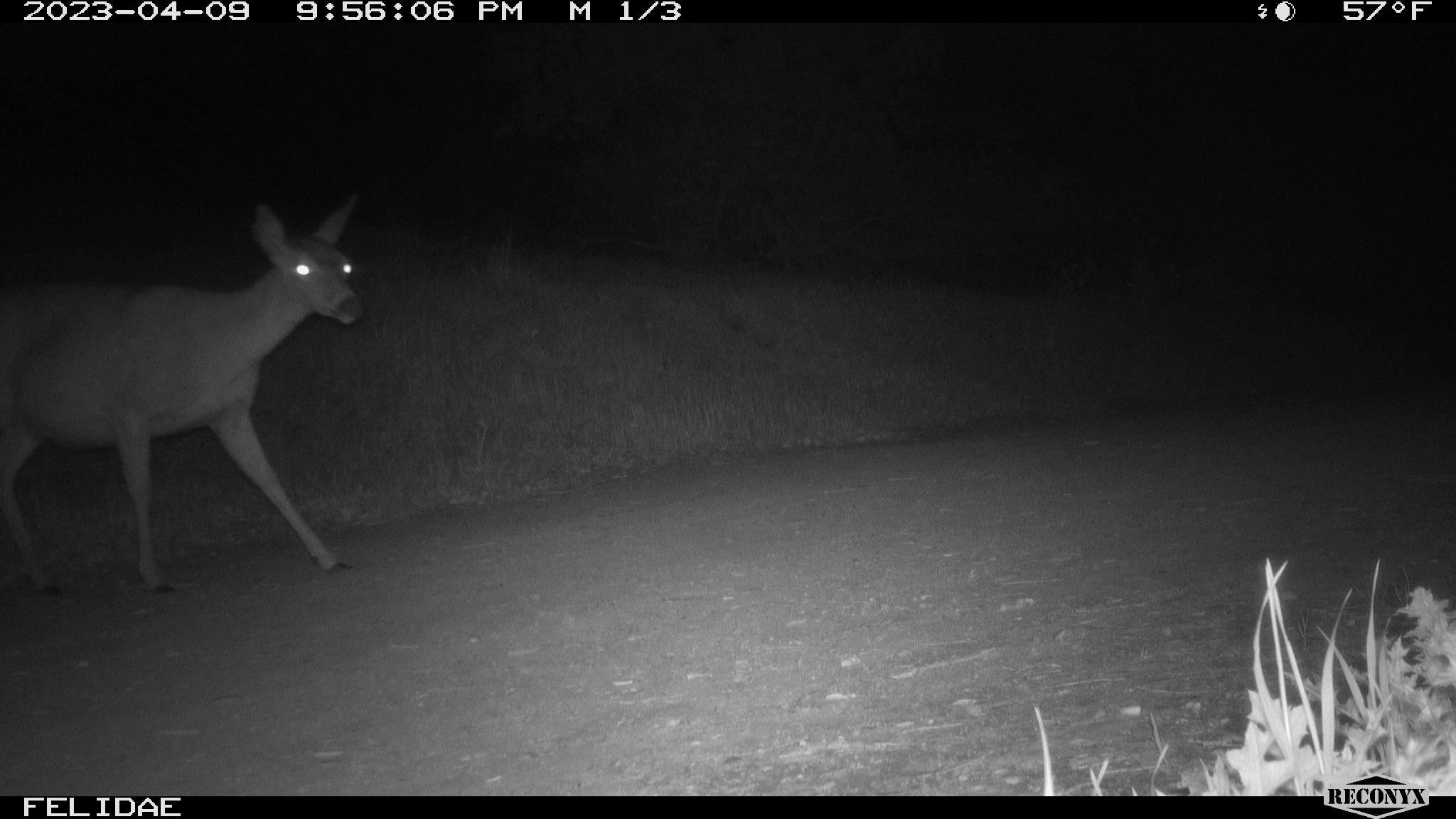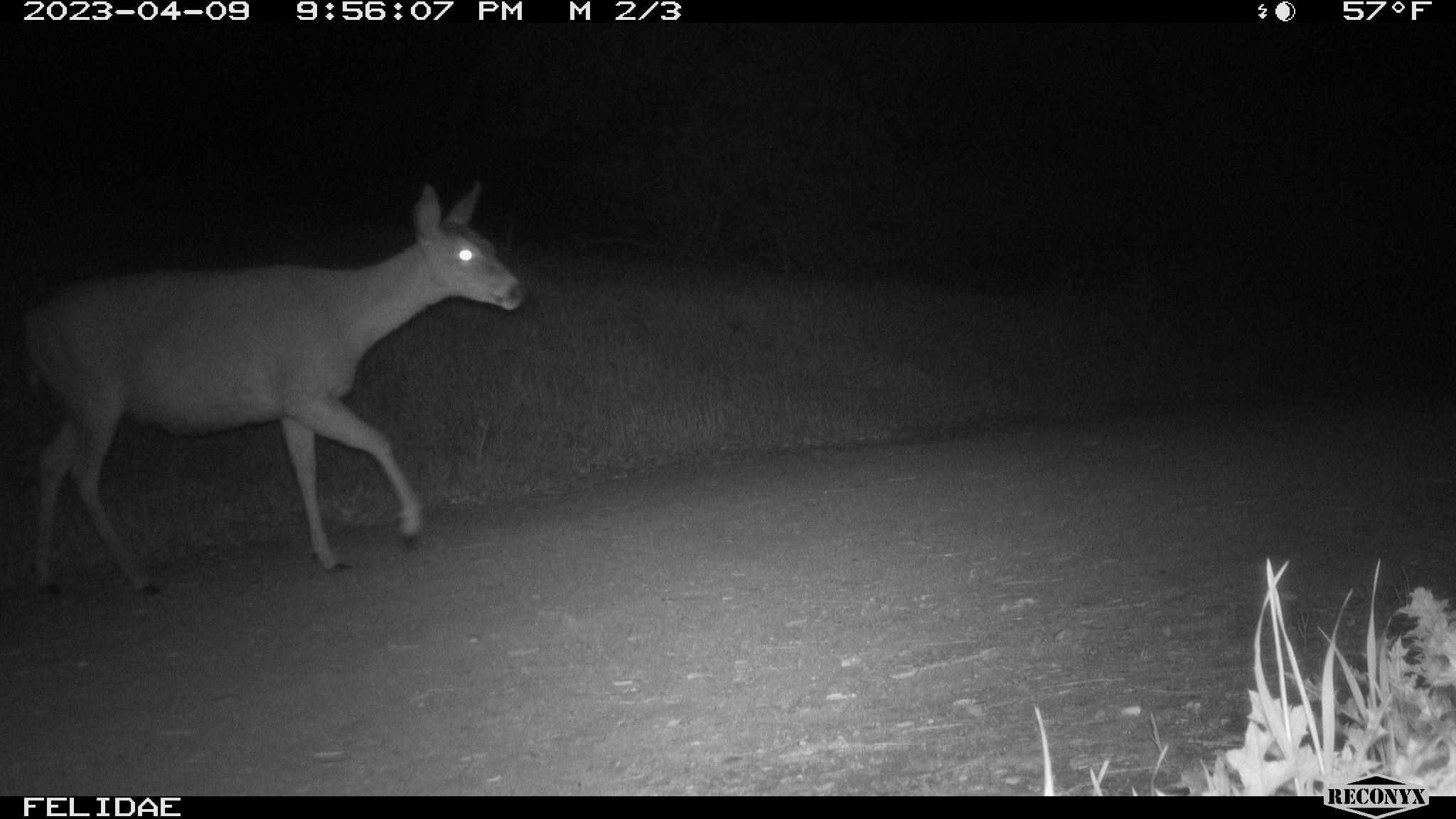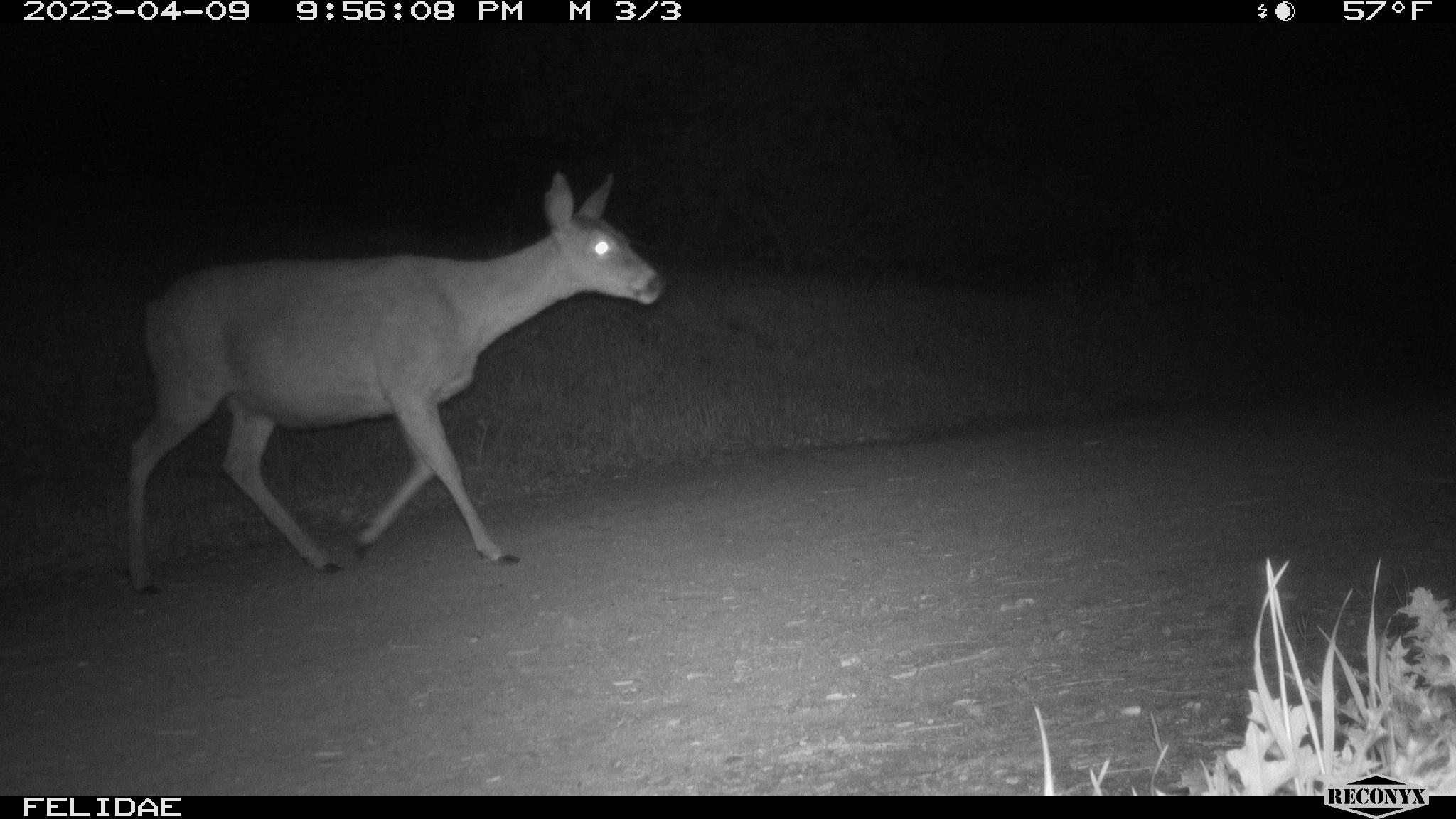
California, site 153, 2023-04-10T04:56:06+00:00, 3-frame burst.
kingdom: Animalia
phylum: Chordata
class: Mammalia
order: Artiodactyla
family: Cervidae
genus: Odocoileus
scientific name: Odocoileus hemionus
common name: mule deer